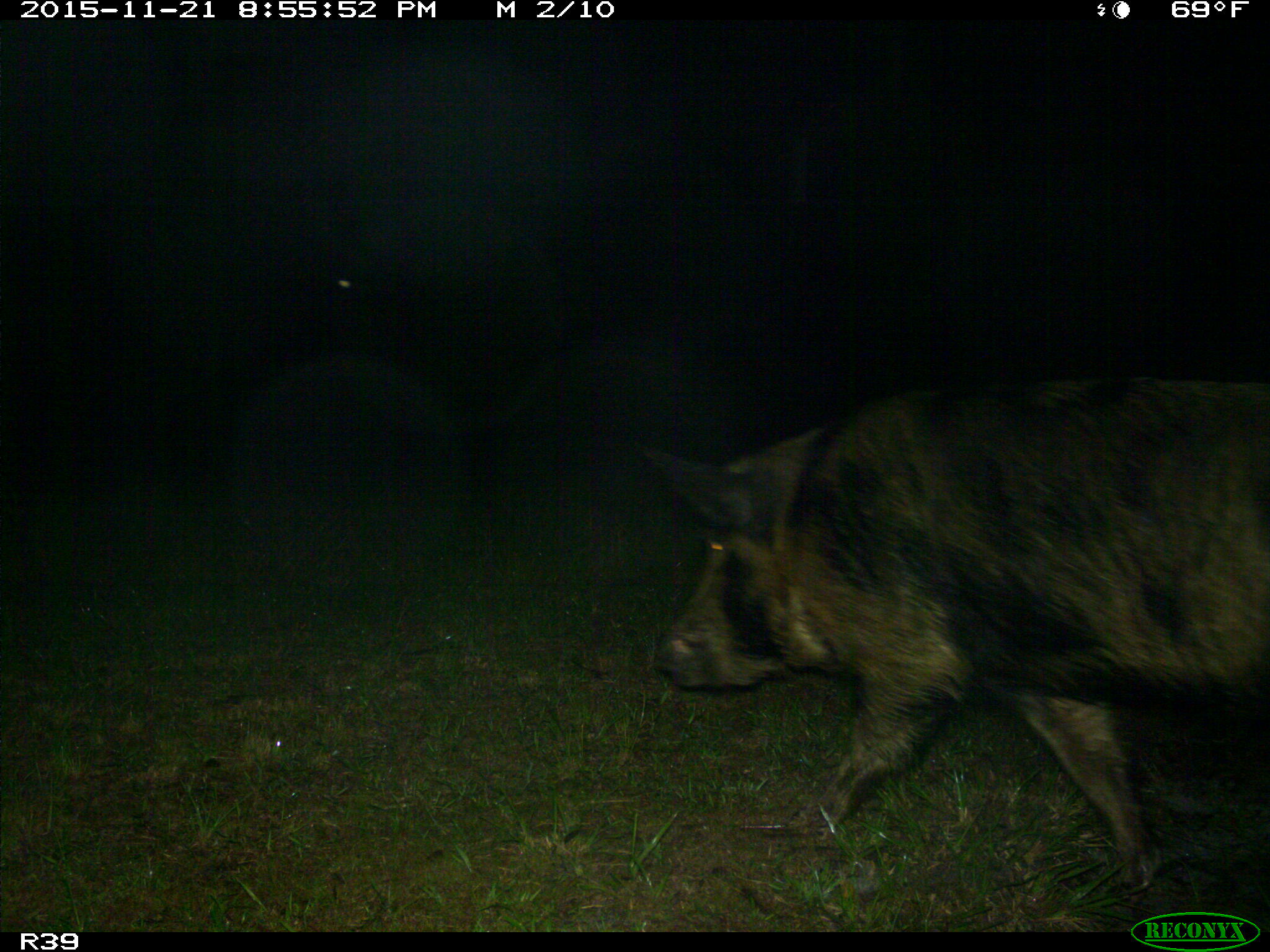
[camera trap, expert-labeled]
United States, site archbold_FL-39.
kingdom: Animalia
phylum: Chordata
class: Mammalia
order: Artiodactyla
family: Suidae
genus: Sus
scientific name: Sus scrofa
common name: wild boar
Sus scrofa (wild boar).